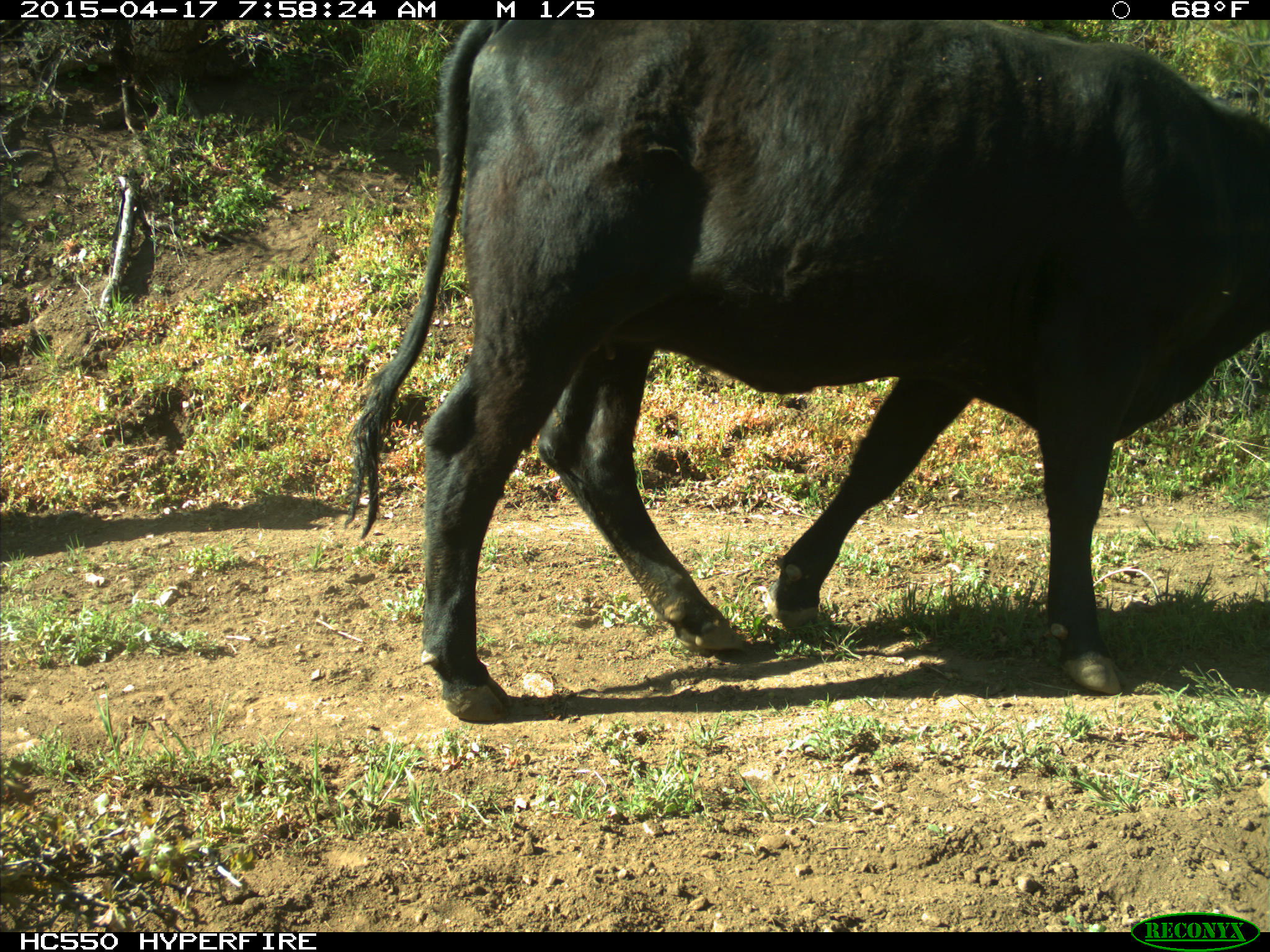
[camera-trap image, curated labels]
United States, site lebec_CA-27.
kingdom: Animalia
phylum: Chordata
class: Mammalia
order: Artiodactyla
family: Bovidae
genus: Bos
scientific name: Bos taurus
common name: domestic cow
Bos taurus (domestic cow).